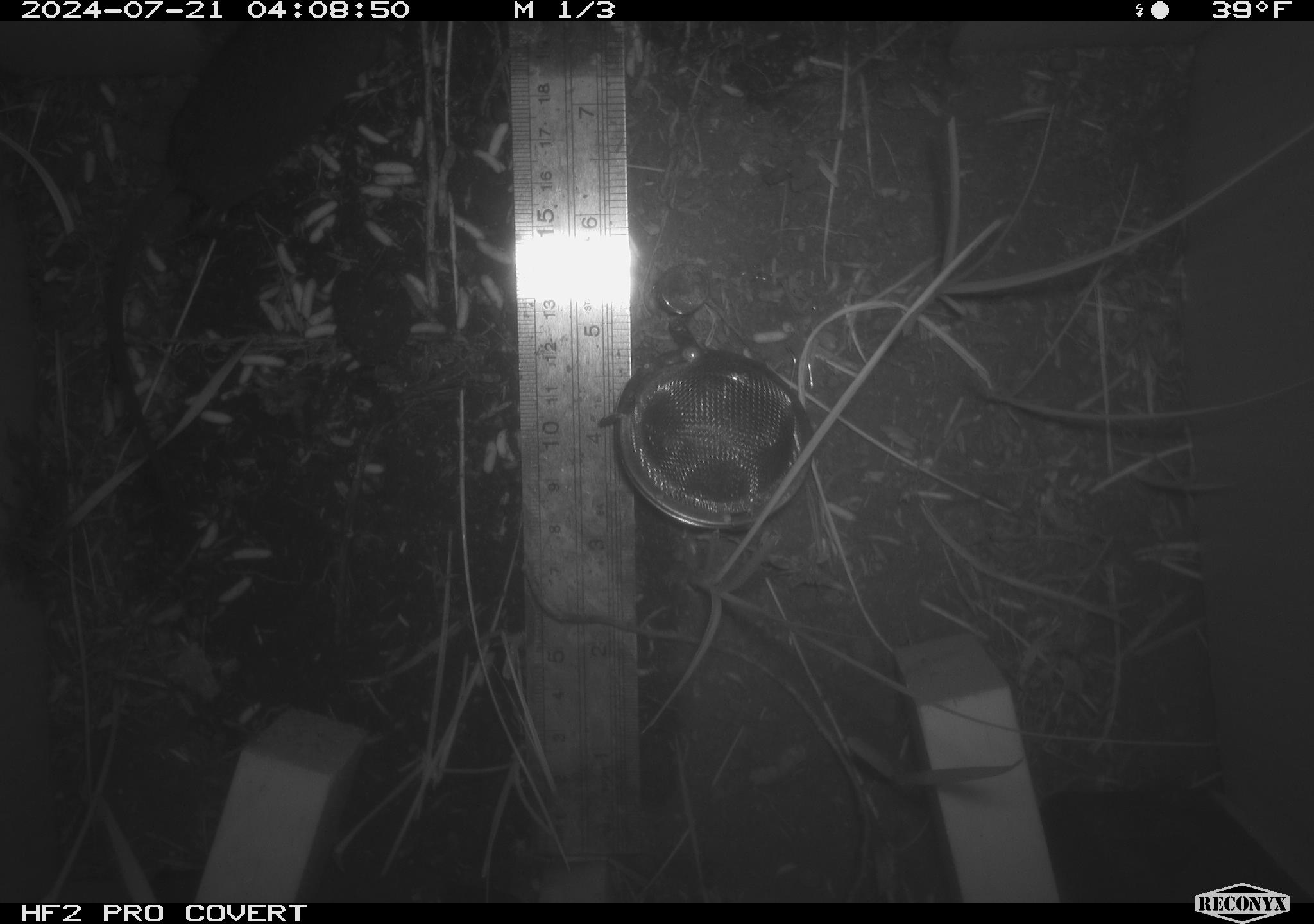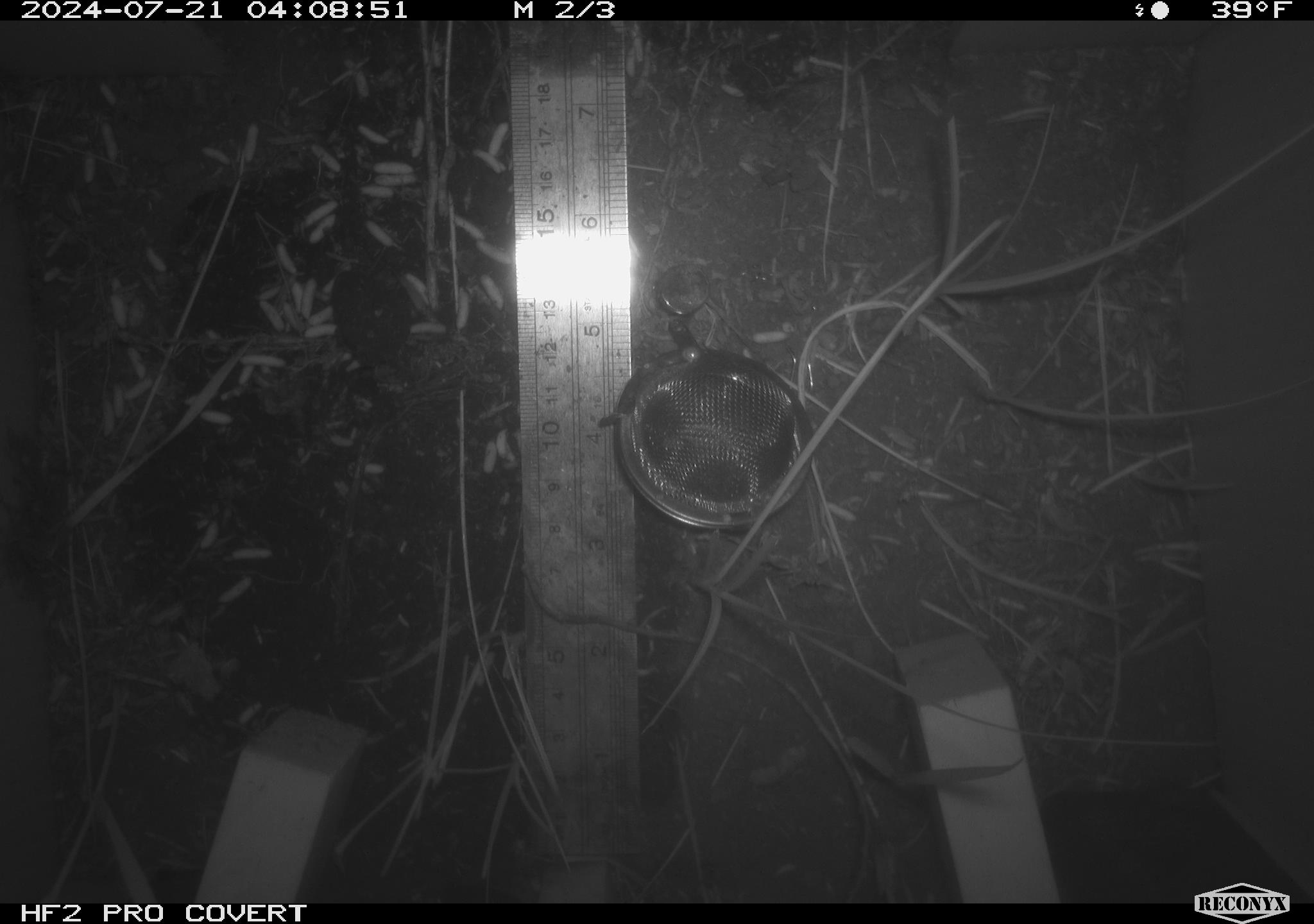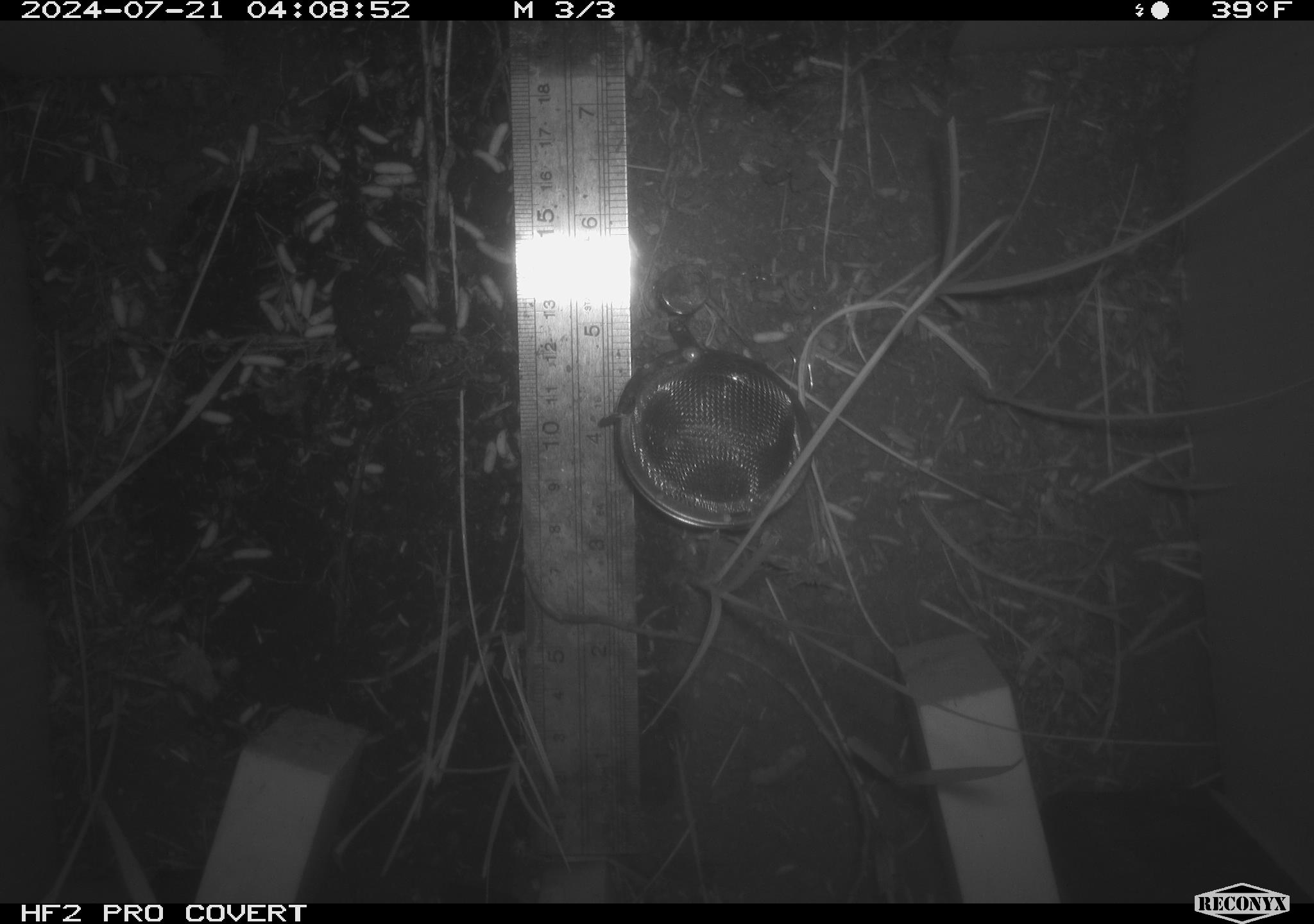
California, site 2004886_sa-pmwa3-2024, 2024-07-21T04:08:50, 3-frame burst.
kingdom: Animalia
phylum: Chordata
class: Mammalia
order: Rodentia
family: Cricetidae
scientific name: Arvicolinae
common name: voles, lemmings, and muskrats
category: arvicolinae subfamily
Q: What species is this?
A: Arvicolinae subfamily (voles, lemmings, and muskrats) (Arvicolinae).